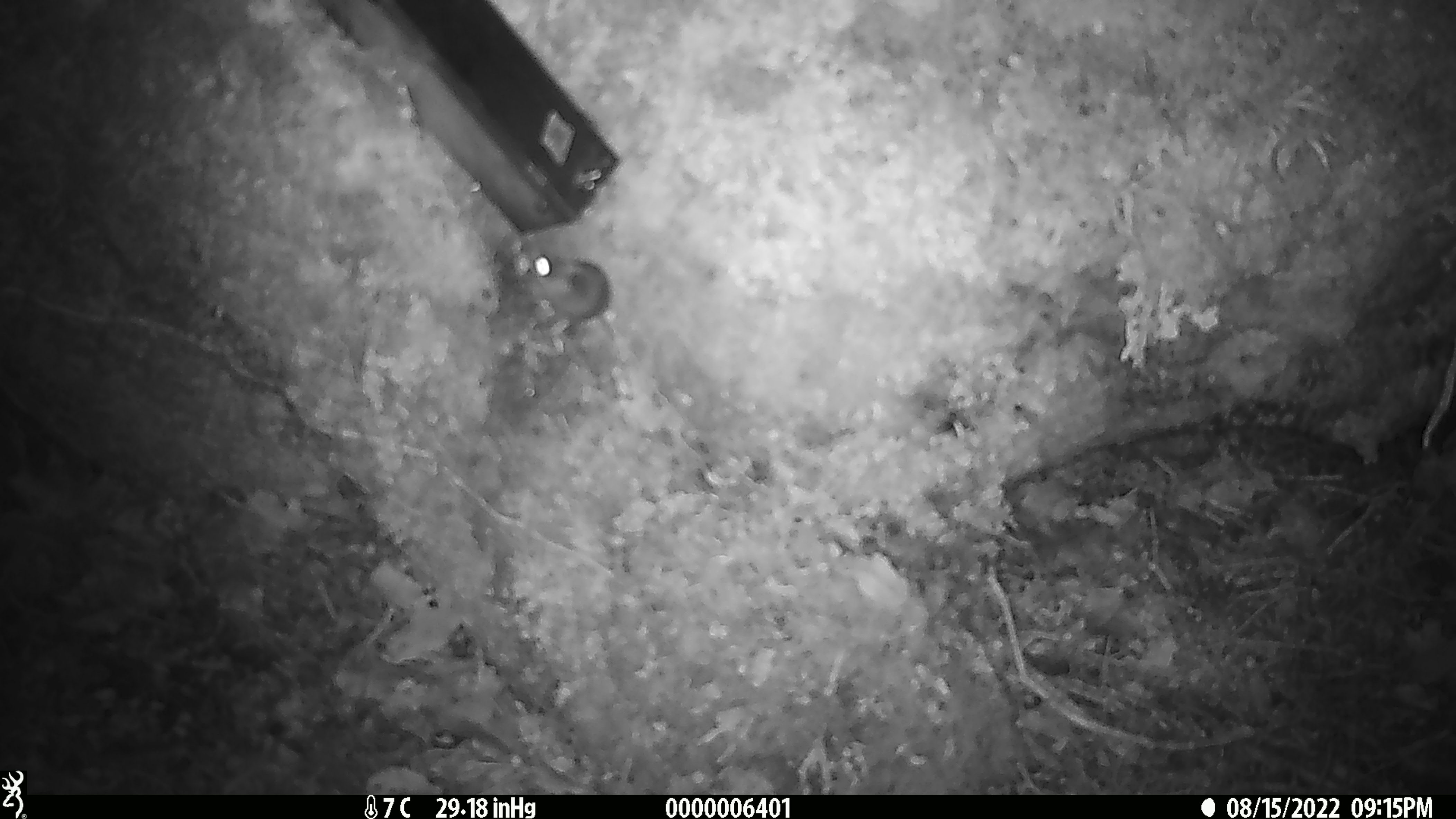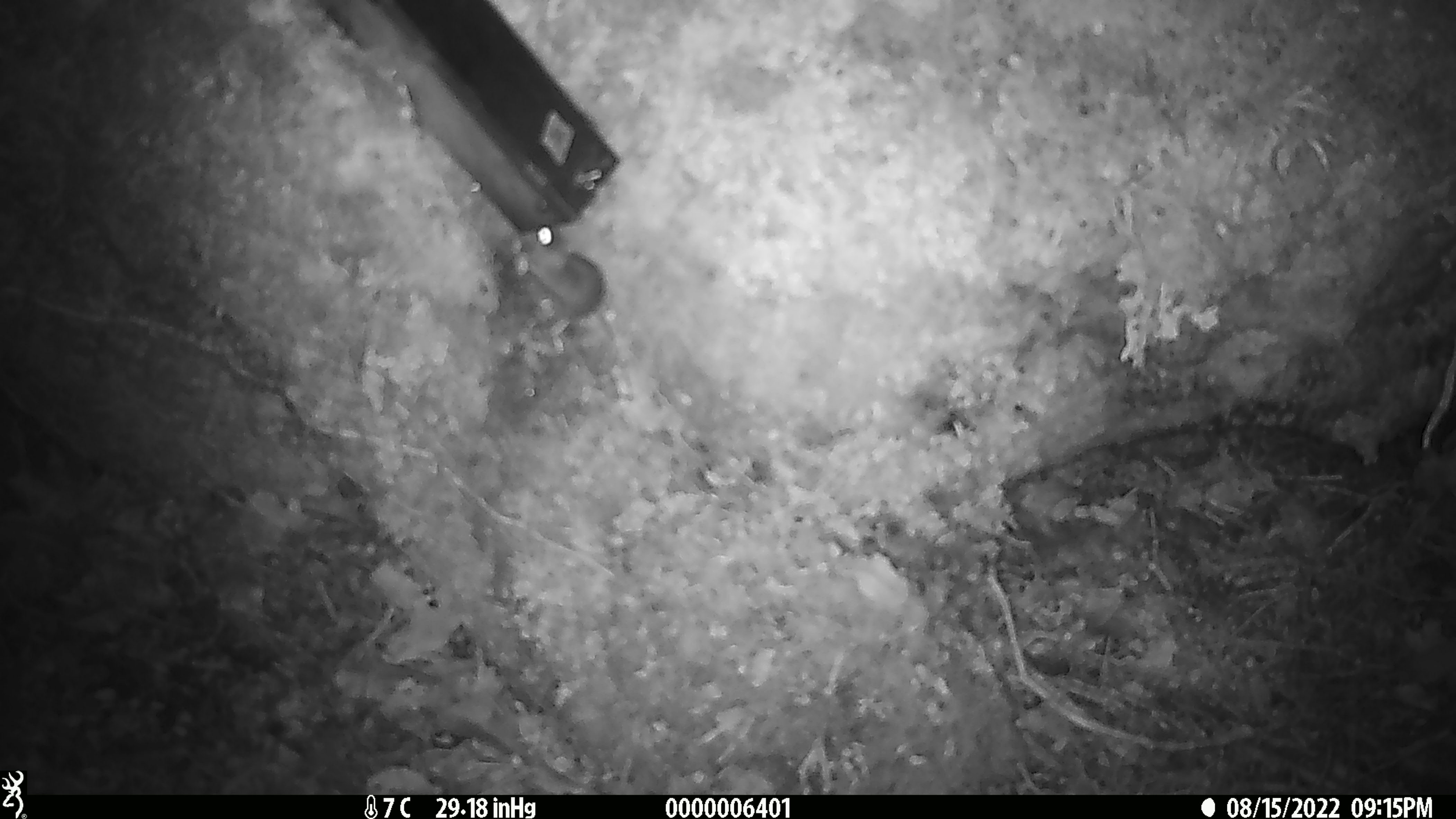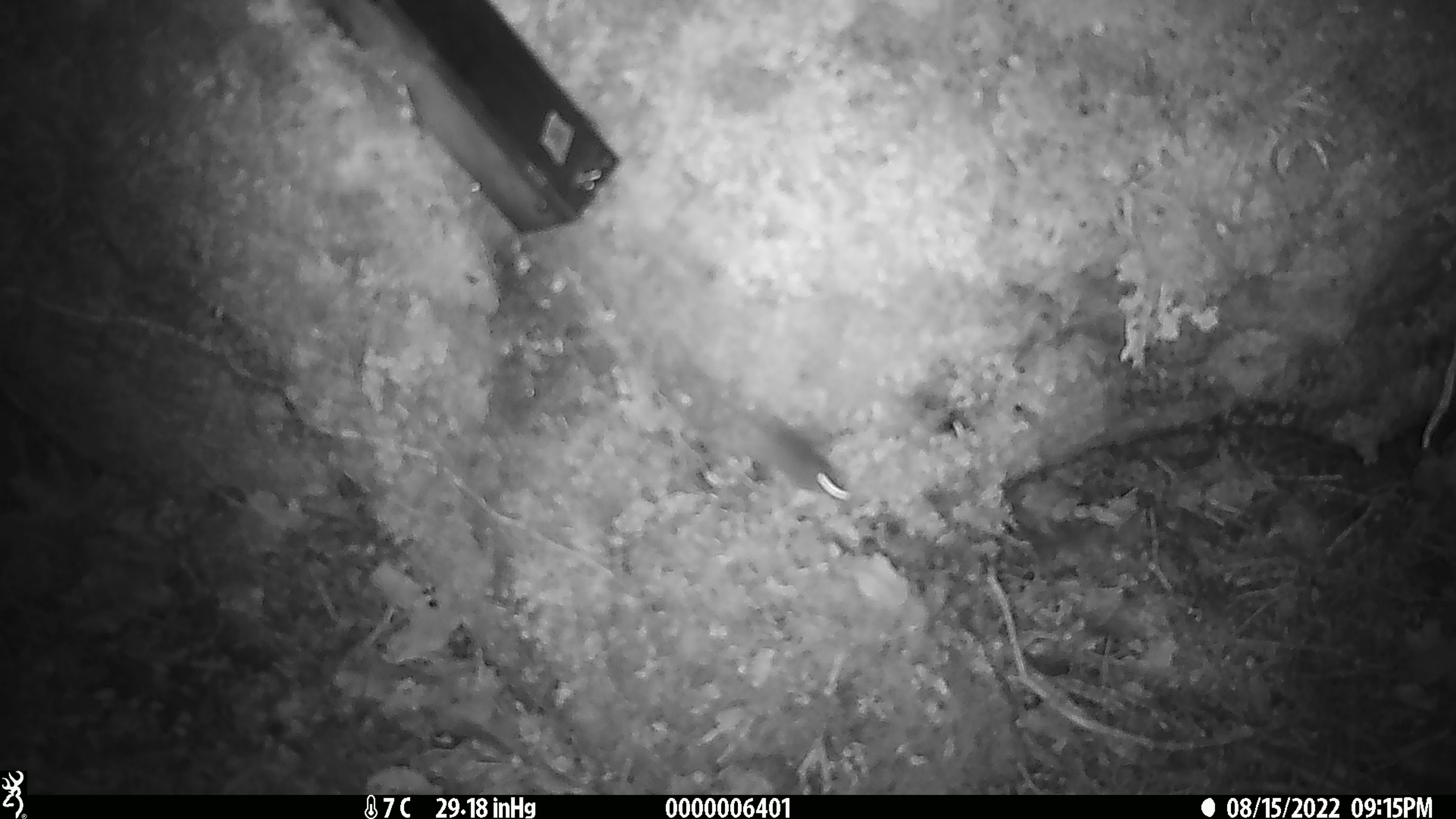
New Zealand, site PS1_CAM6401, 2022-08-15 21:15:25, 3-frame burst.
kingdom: Animalia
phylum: Chordata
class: Mammalia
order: Rodentia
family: Muridae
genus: Mus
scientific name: Mus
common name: mouse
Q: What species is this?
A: Mouse (Mus).